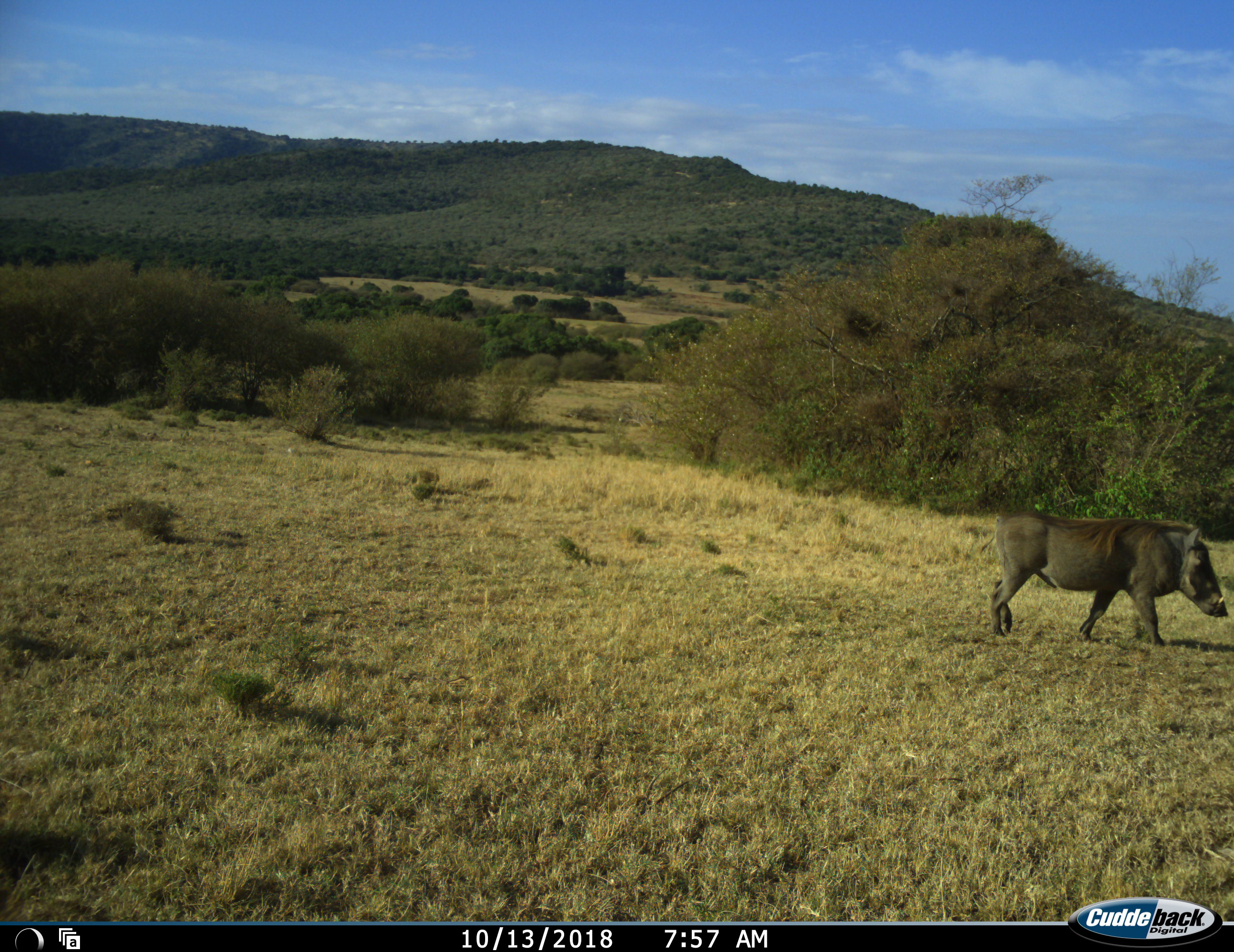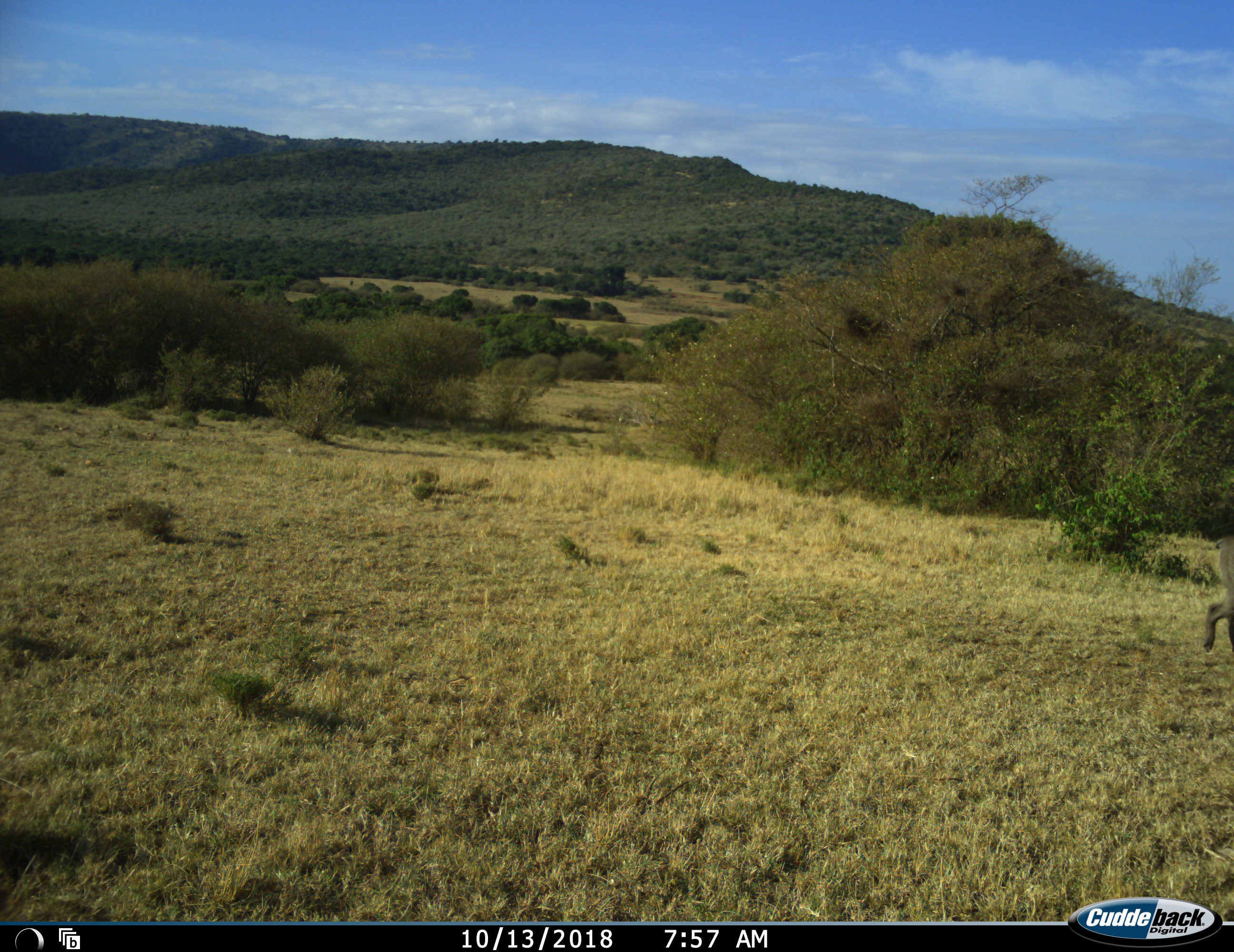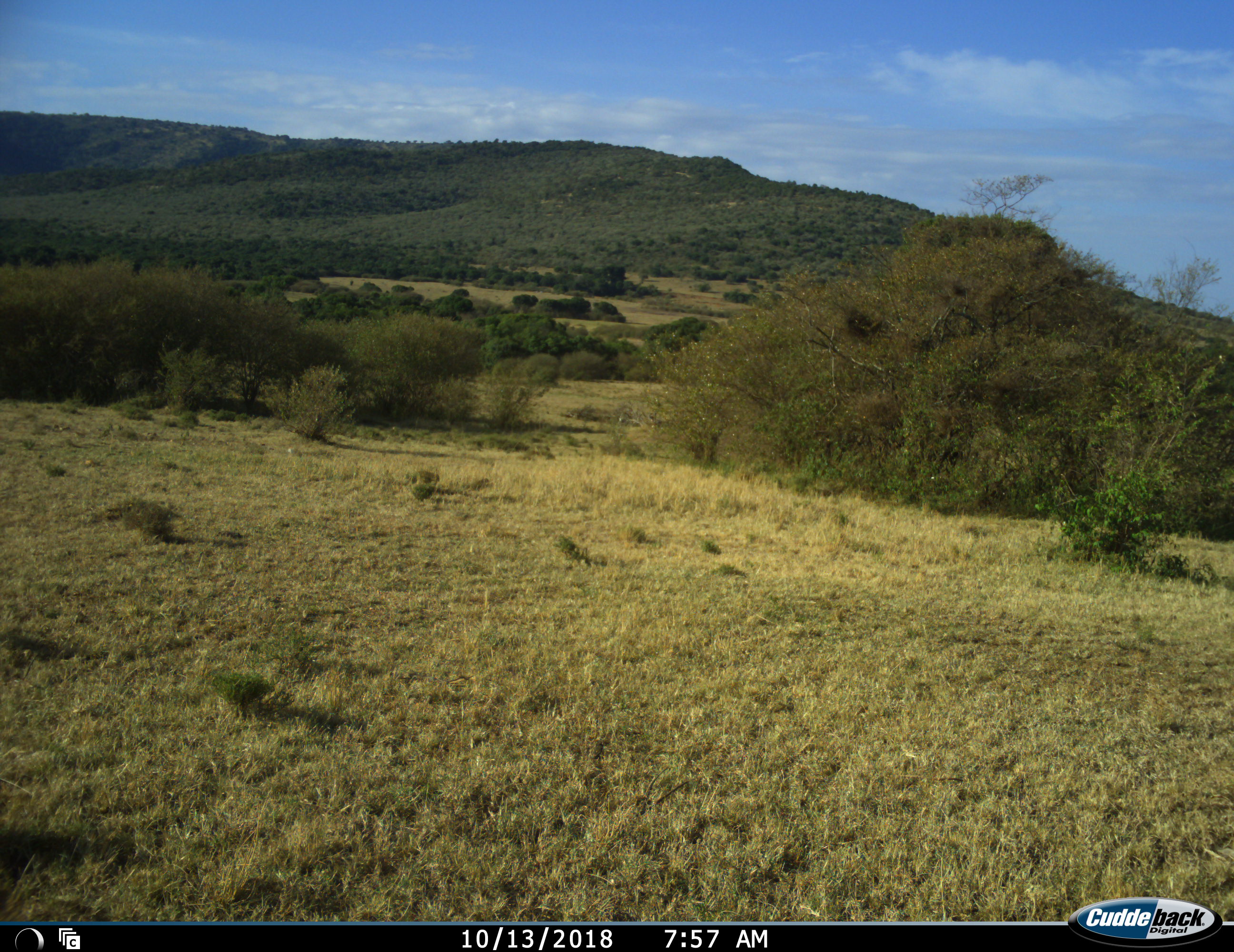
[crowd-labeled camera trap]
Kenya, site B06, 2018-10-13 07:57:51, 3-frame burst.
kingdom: Animalia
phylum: Chordata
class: Mammalia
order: Artiodactyla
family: Suidae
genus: Phacochoerus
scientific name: Phacochoerus africanus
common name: warthog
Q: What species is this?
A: Warthog (Phacochoerus africanus).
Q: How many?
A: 1.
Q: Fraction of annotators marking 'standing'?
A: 0%.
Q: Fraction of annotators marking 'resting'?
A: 0%.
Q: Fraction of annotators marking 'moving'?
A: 100%.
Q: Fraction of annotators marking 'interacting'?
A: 0%.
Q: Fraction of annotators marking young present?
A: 0%.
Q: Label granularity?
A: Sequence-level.